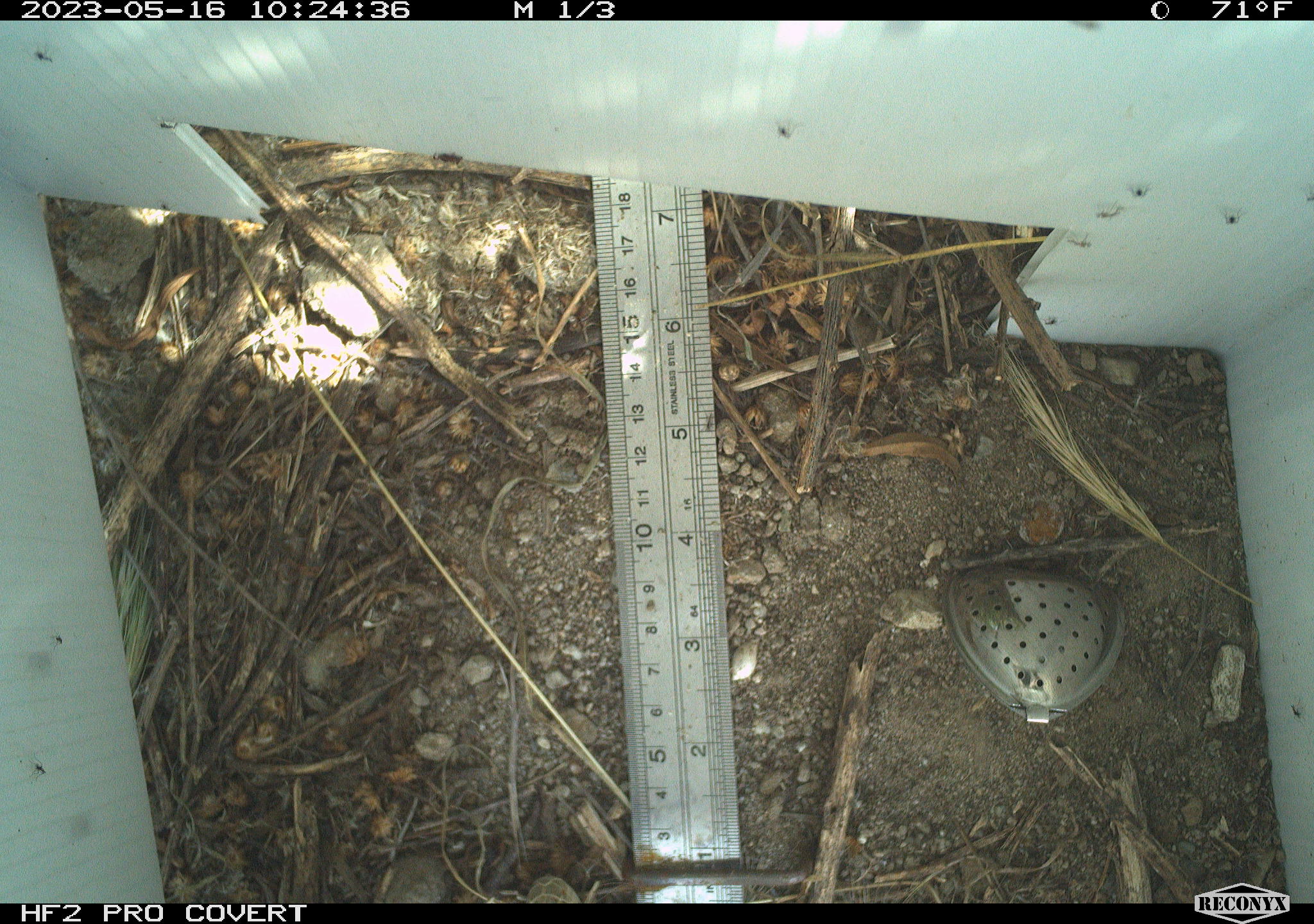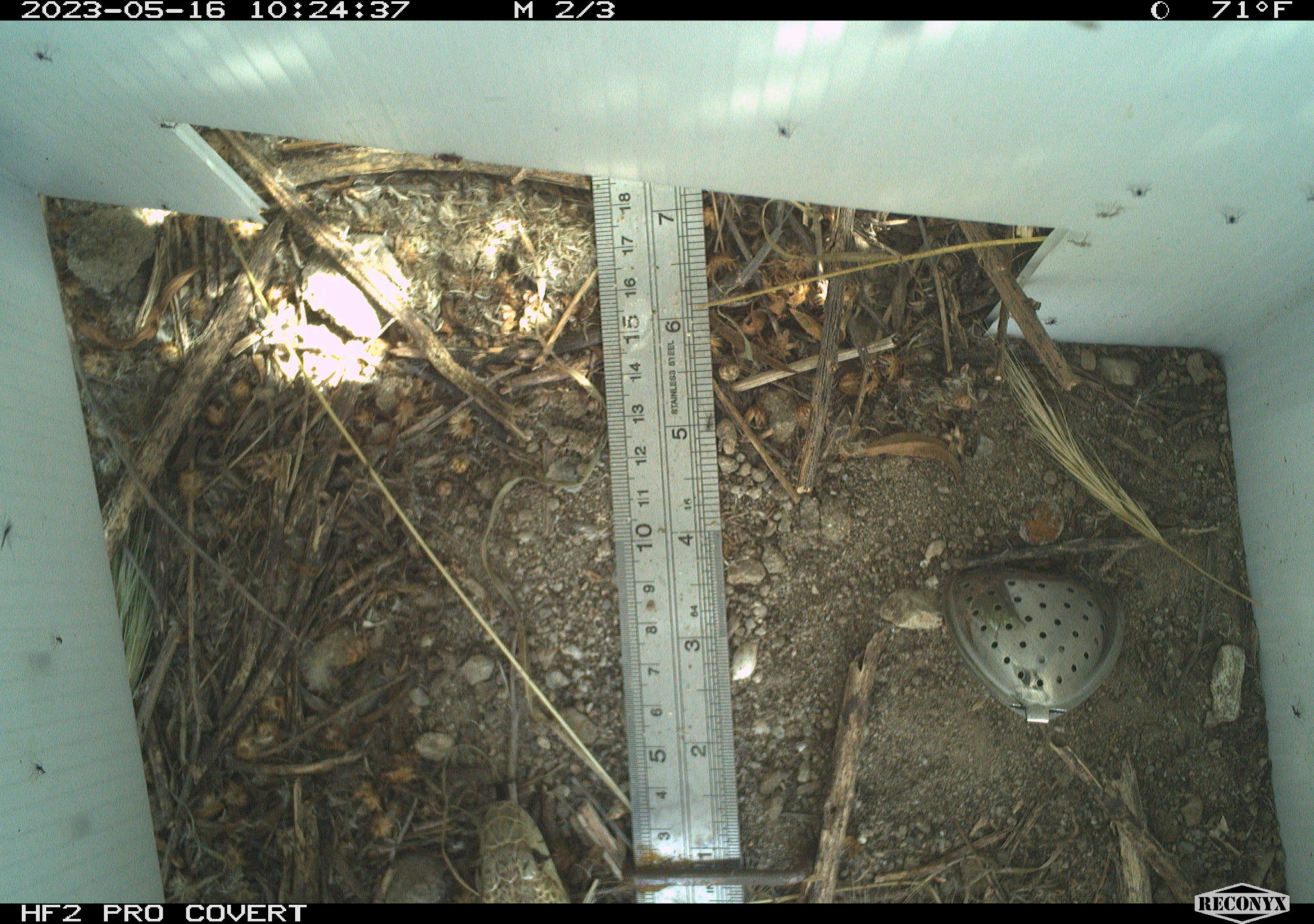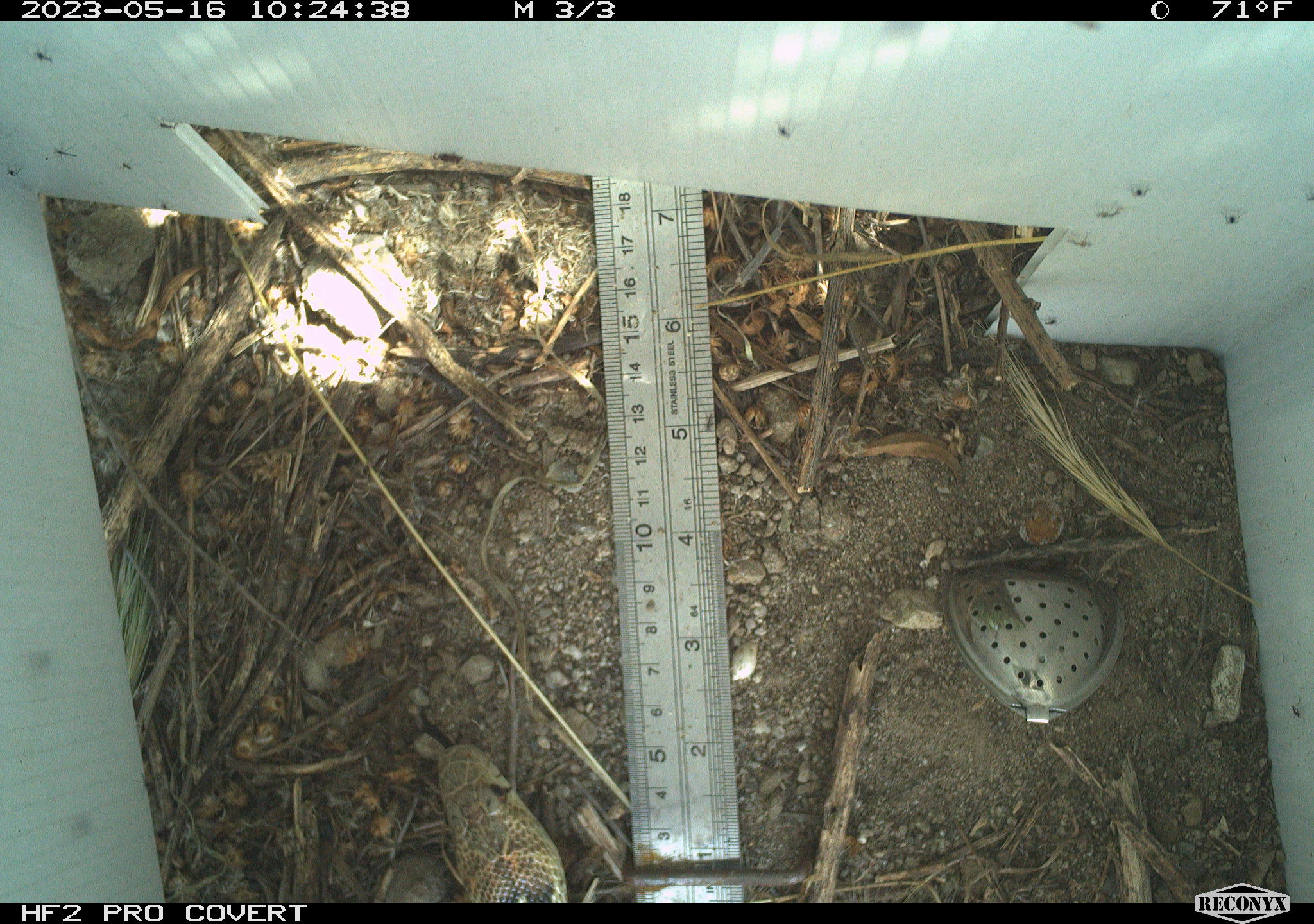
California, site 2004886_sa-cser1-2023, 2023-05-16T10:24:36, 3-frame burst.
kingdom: Animalia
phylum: Chordata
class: Reptilia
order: Squamata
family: Colubridae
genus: Pituophis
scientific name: Pituophis catenifer catenifer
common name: pacific gophersnake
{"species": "pacific gophersnake (Pituophis catenifer catenifer)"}